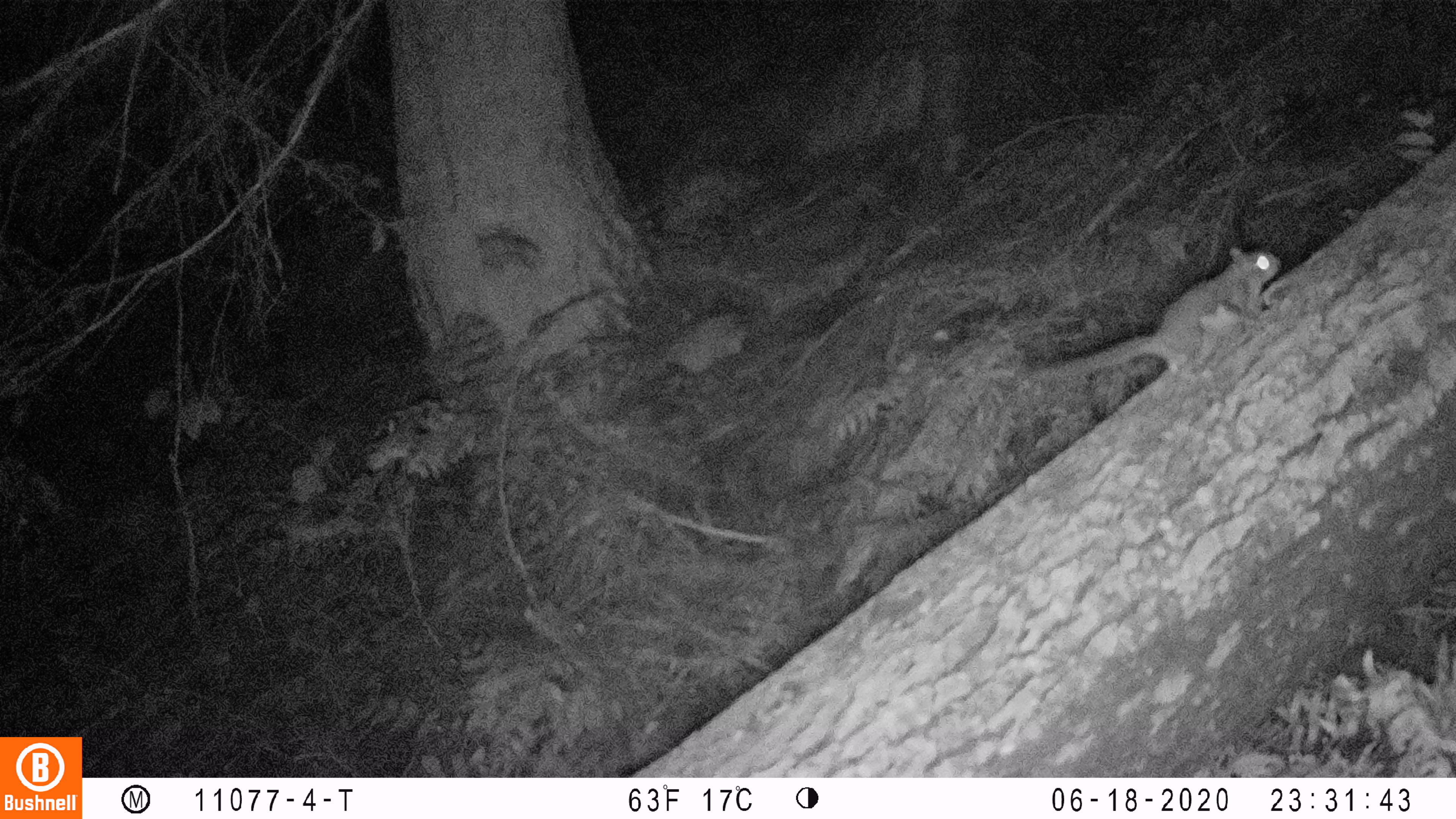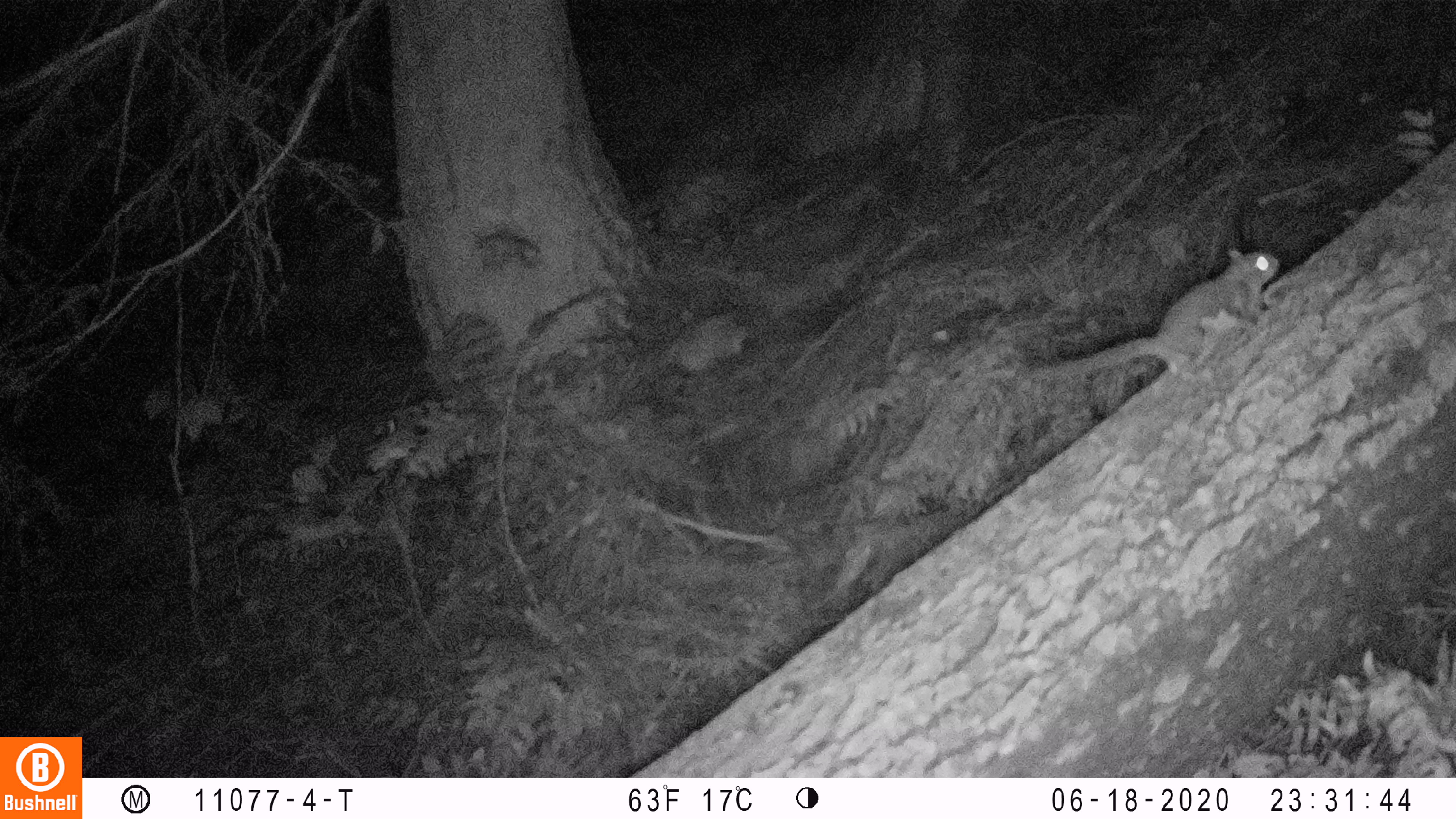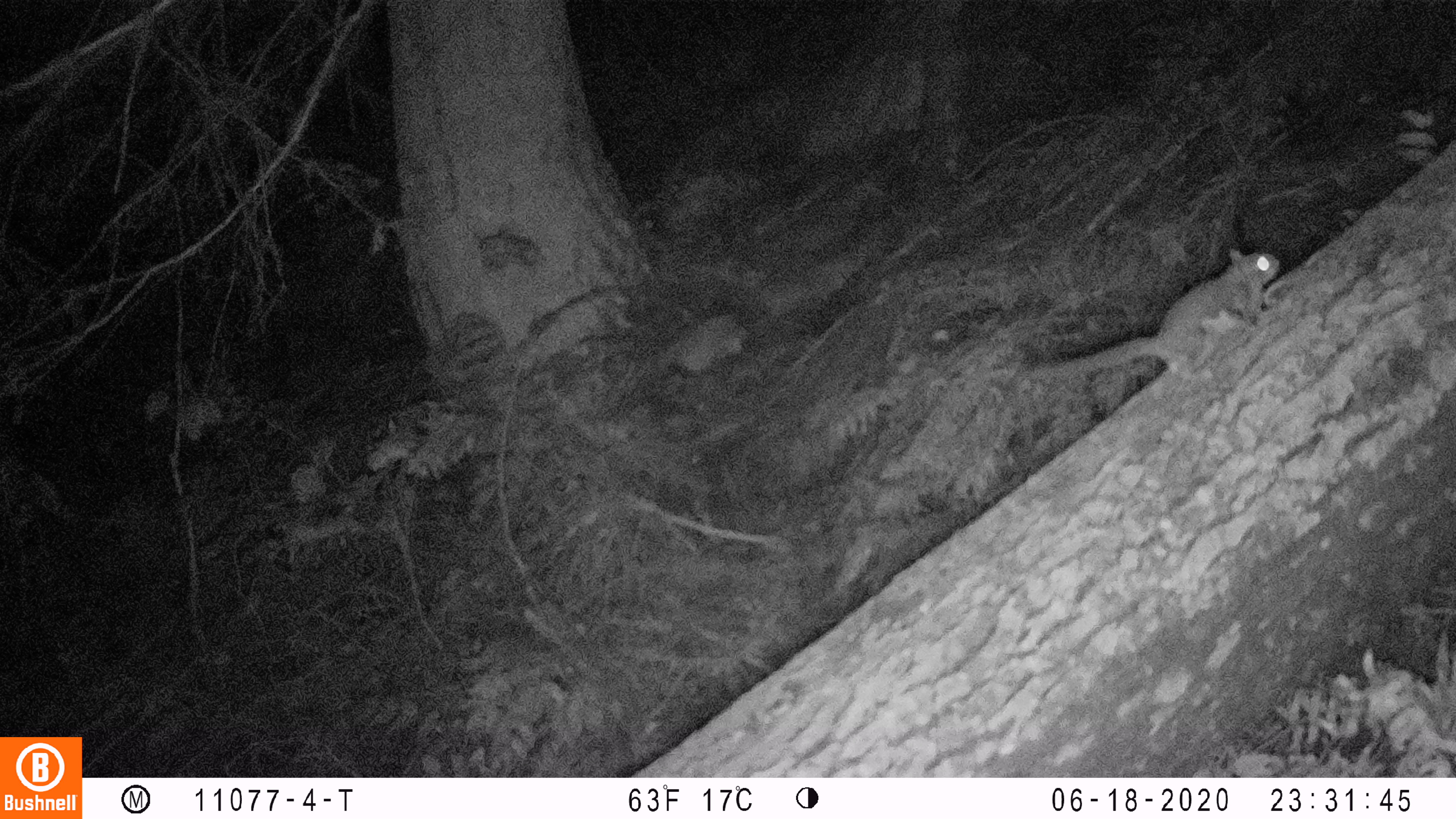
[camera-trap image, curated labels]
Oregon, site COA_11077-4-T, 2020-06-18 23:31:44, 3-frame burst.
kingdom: Animalia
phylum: Chordata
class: Mammalia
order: Rodentia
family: Sciuridae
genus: Glaucomys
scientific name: Glaucomys oregonensis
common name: humboldt's flying squirrel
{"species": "humboldt's flying squirrel (Glaucomys oregonensis)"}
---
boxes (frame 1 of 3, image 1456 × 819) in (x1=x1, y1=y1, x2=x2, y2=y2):
humboldt's flying squirrel: (x1=1009, y1=228, x2=1299, y2=400)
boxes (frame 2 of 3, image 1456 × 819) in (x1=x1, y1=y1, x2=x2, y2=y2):
humboldt's flying squirrel: (x1=1009, y1=226, x2=1292, y2=414)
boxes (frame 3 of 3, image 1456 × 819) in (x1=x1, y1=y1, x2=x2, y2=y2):
humboldt's flying squirrel: (x1=1006, y1=235, x2=1295, y2=392)